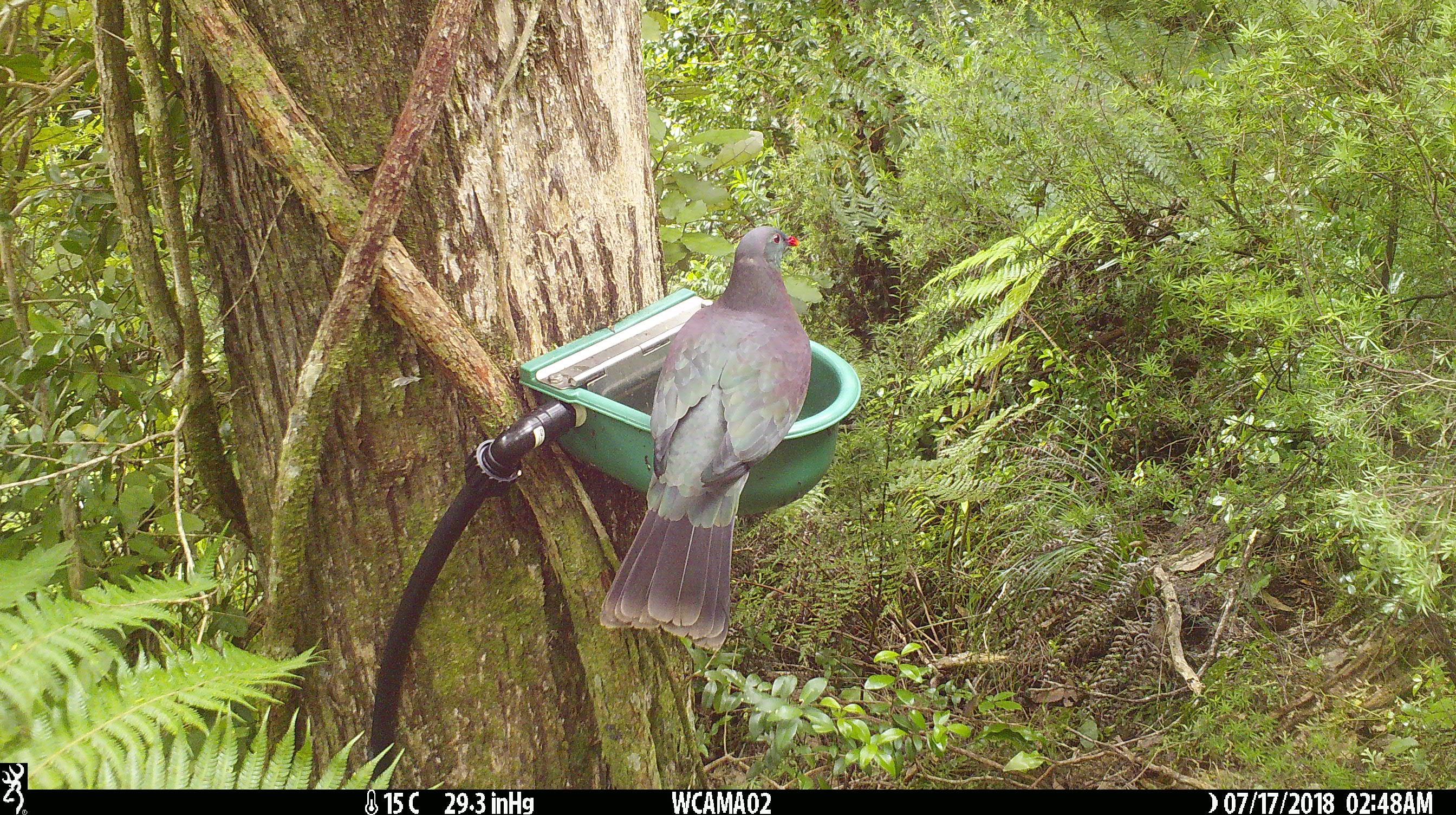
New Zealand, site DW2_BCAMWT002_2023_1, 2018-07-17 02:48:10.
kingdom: Animalia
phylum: Chordata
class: Aves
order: Columbiformes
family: Columbidae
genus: Hemiphaga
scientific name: Hemiphaga novaeseelandiae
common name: new zealand pigeon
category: kereru